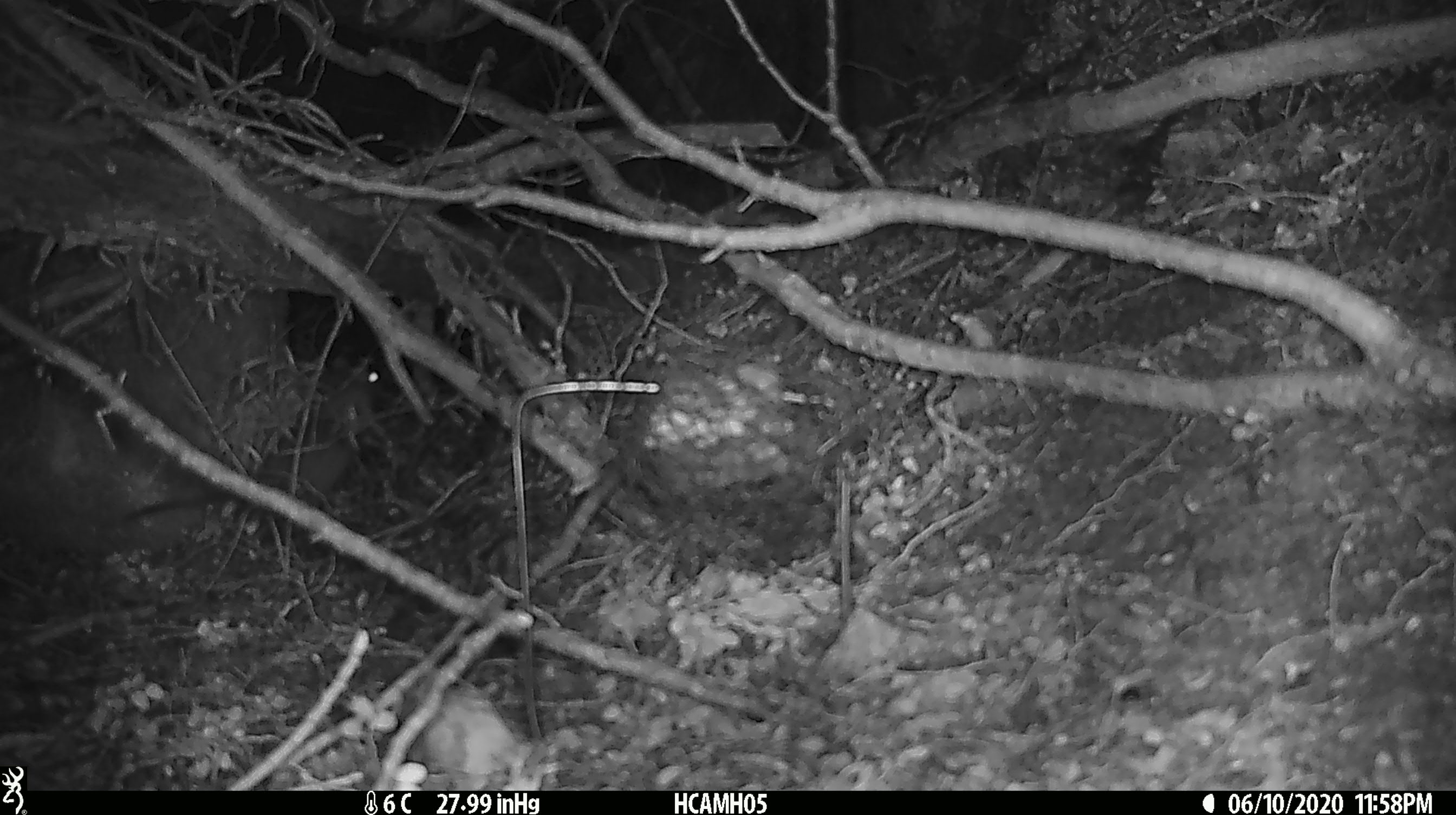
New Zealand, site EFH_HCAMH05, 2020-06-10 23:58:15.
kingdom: Animalia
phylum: Chordata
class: Mammalia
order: Rodentia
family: Muridae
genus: Rattus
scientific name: Rattus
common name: rat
Rat (Rattus).